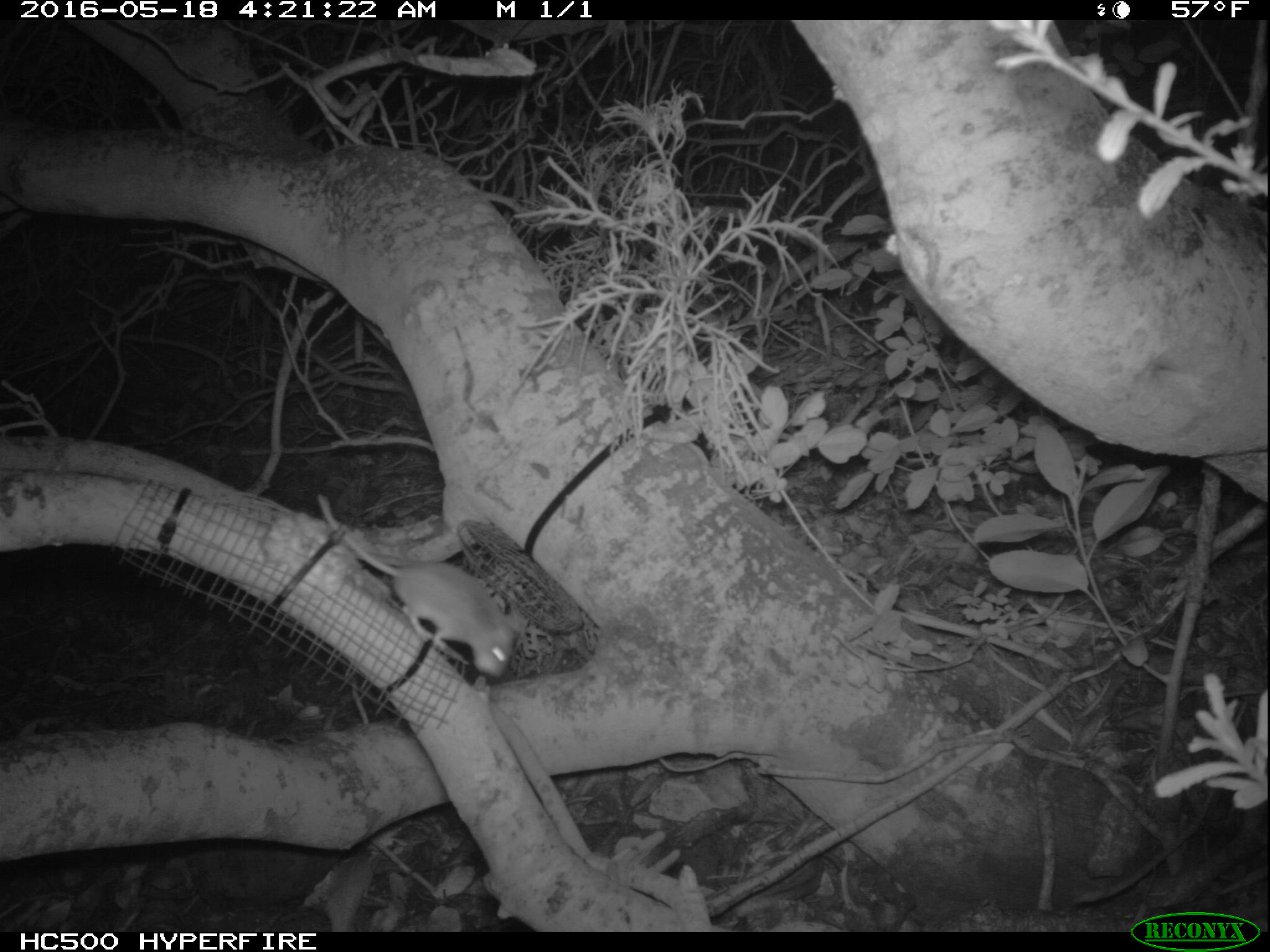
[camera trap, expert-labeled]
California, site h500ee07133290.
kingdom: Animalia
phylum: Chordata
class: Mammalia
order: Rodentia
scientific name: Rodentia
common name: rodent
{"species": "rodent (Rodentia)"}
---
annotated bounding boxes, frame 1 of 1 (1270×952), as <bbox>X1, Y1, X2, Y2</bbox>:
rodent: <bbox>317, 493, 521, 676</bbox>